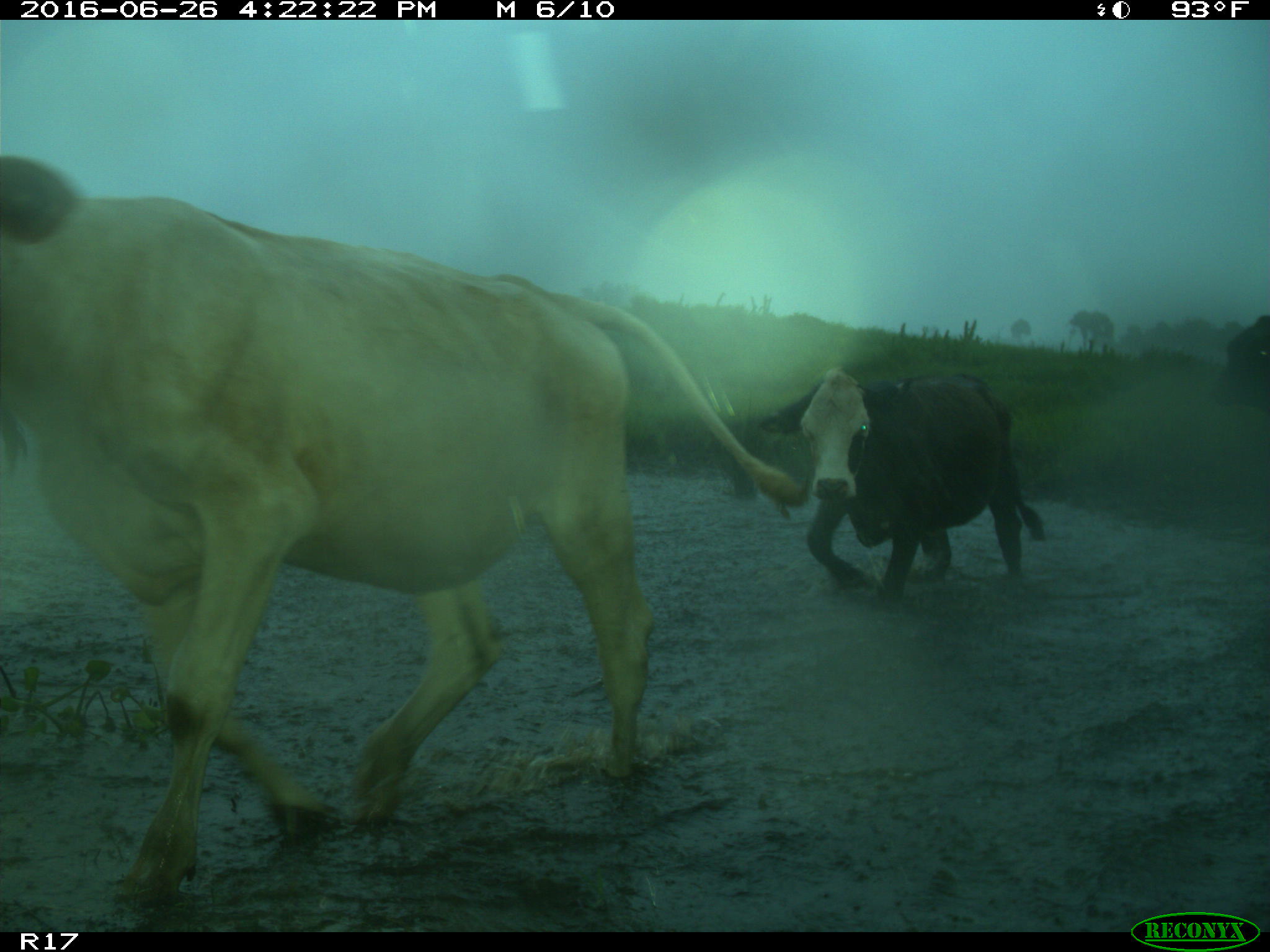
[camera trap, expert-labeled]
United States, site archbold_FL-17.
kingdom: Animalia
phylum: Chordata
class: Mammalia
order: Artiodactyla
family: Bovidae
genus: Bos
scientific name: Bos taurus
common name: domestic cow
Bos taurus (domestic cow).